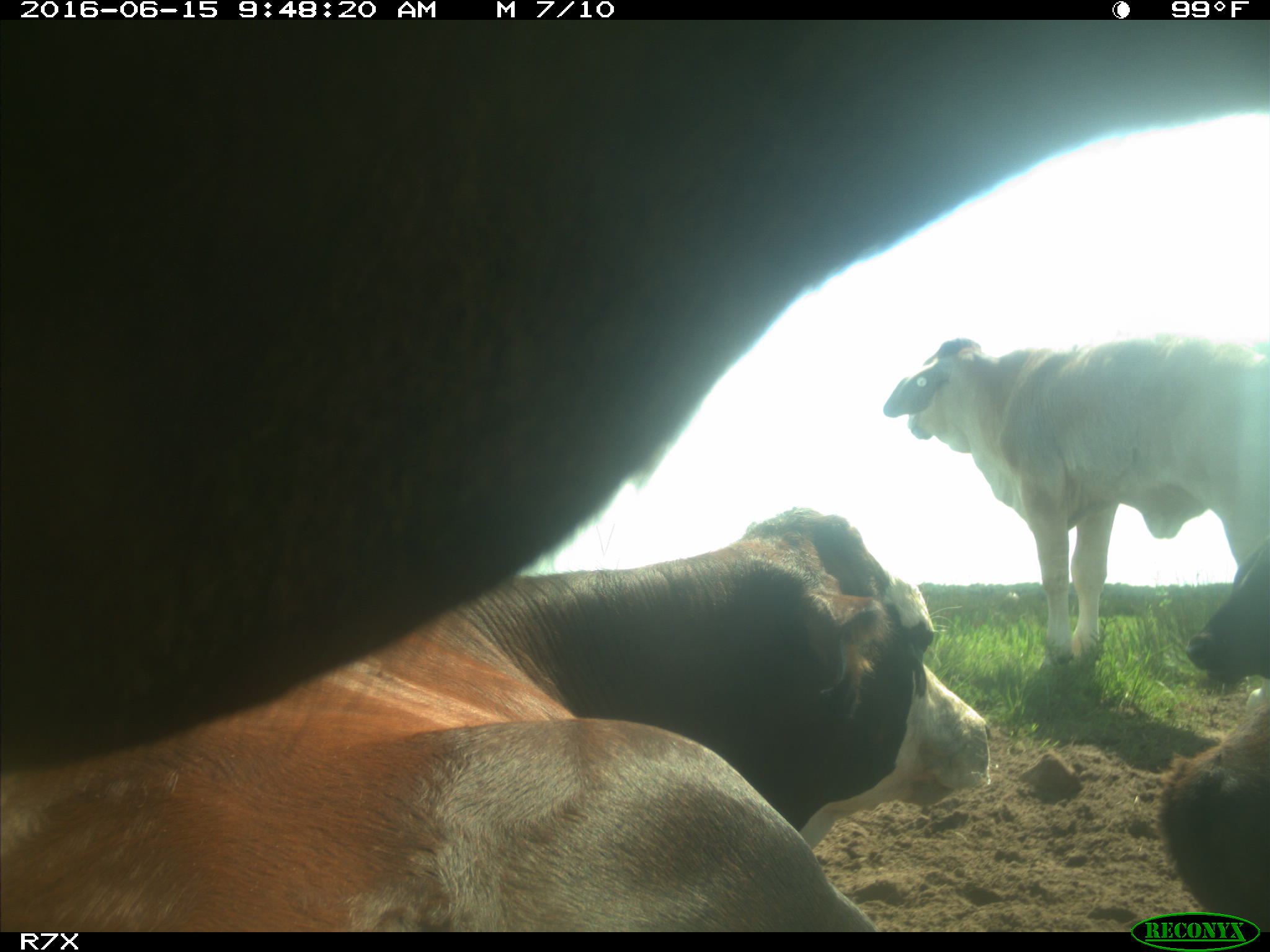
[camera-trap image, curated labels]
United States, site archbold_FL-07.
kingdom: Animalia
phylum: Chordata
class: Mammalia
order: Artiodactyla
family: Bovidae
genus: Bos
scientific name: Bos taurus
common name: domestic cow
Bos taurus (domestic cow).